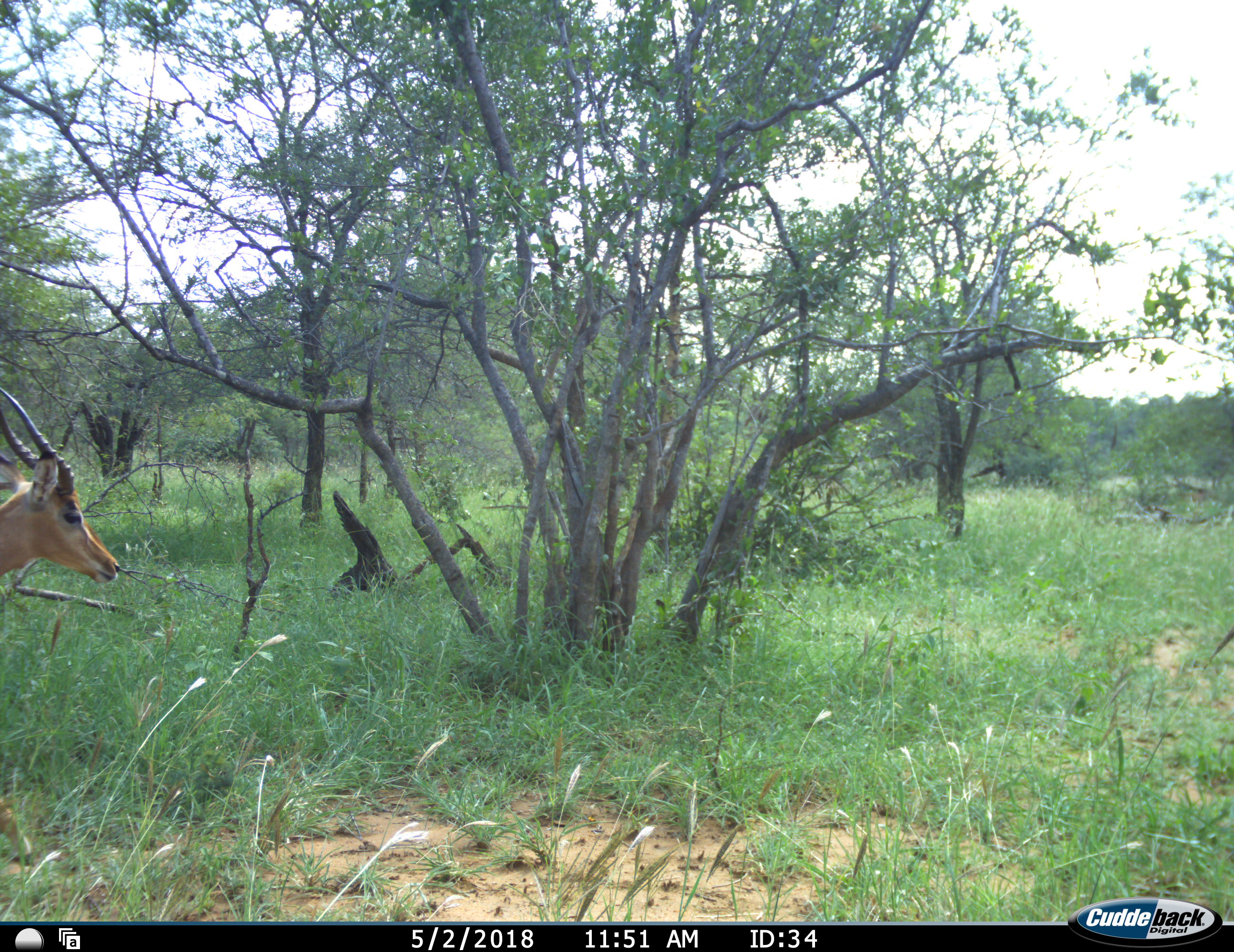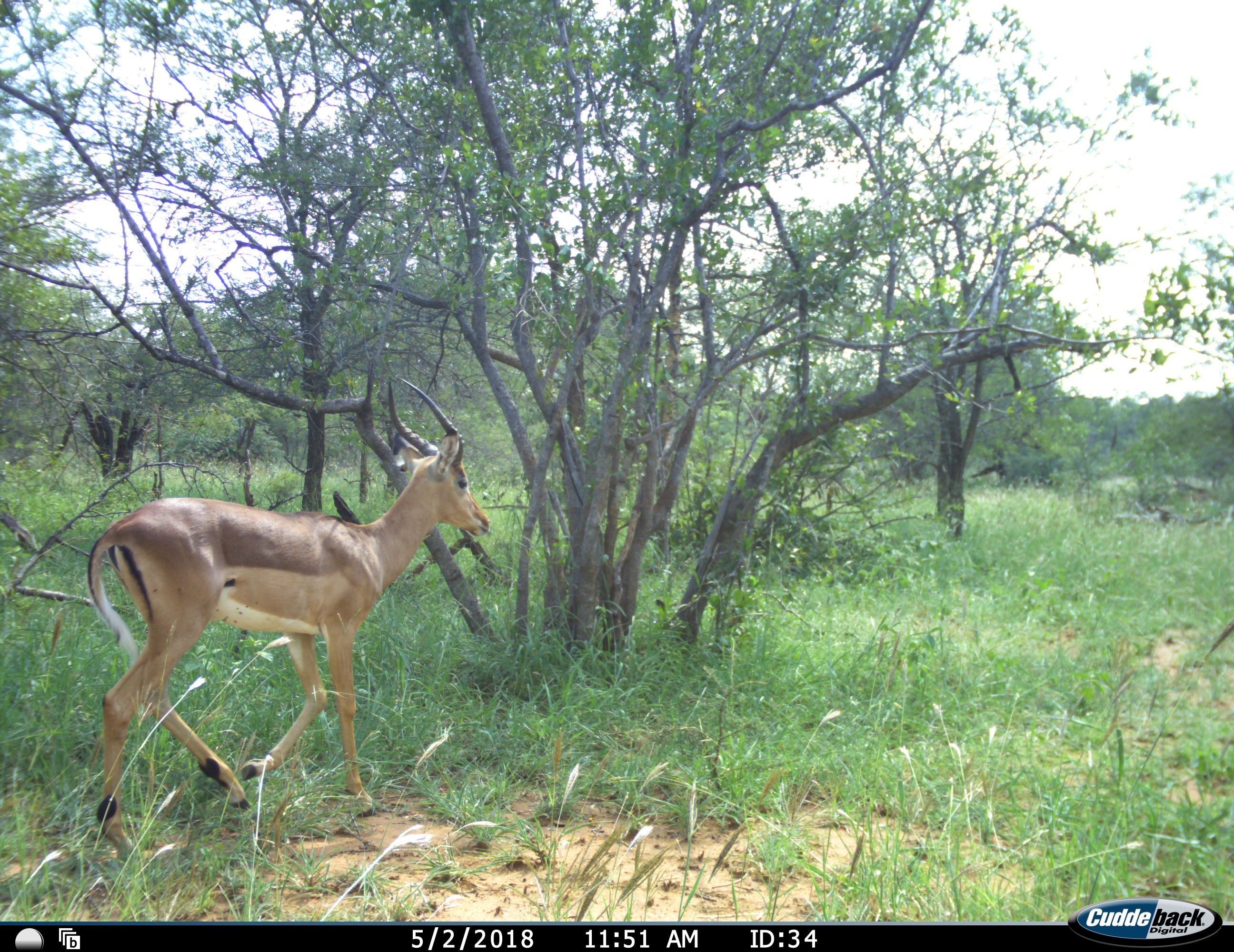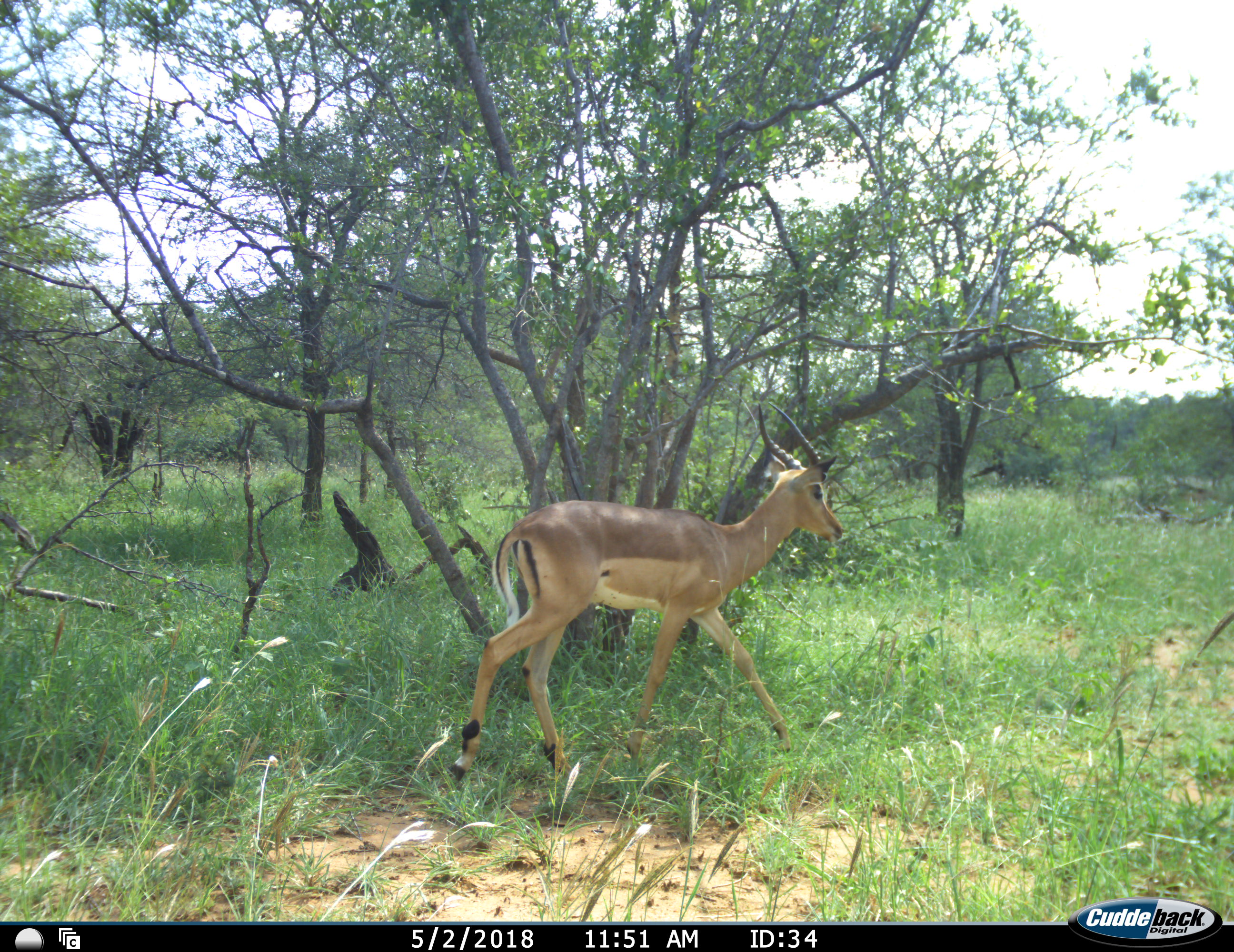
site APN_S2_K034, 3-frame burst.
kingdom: Animalia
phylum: Chordata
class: Mammalia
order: Artiodactyla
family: Bovidae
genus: Aepyceros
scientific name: Aepyceros melampus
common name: impala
Impala (Aepyceros melampus), count 1. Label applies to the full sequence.